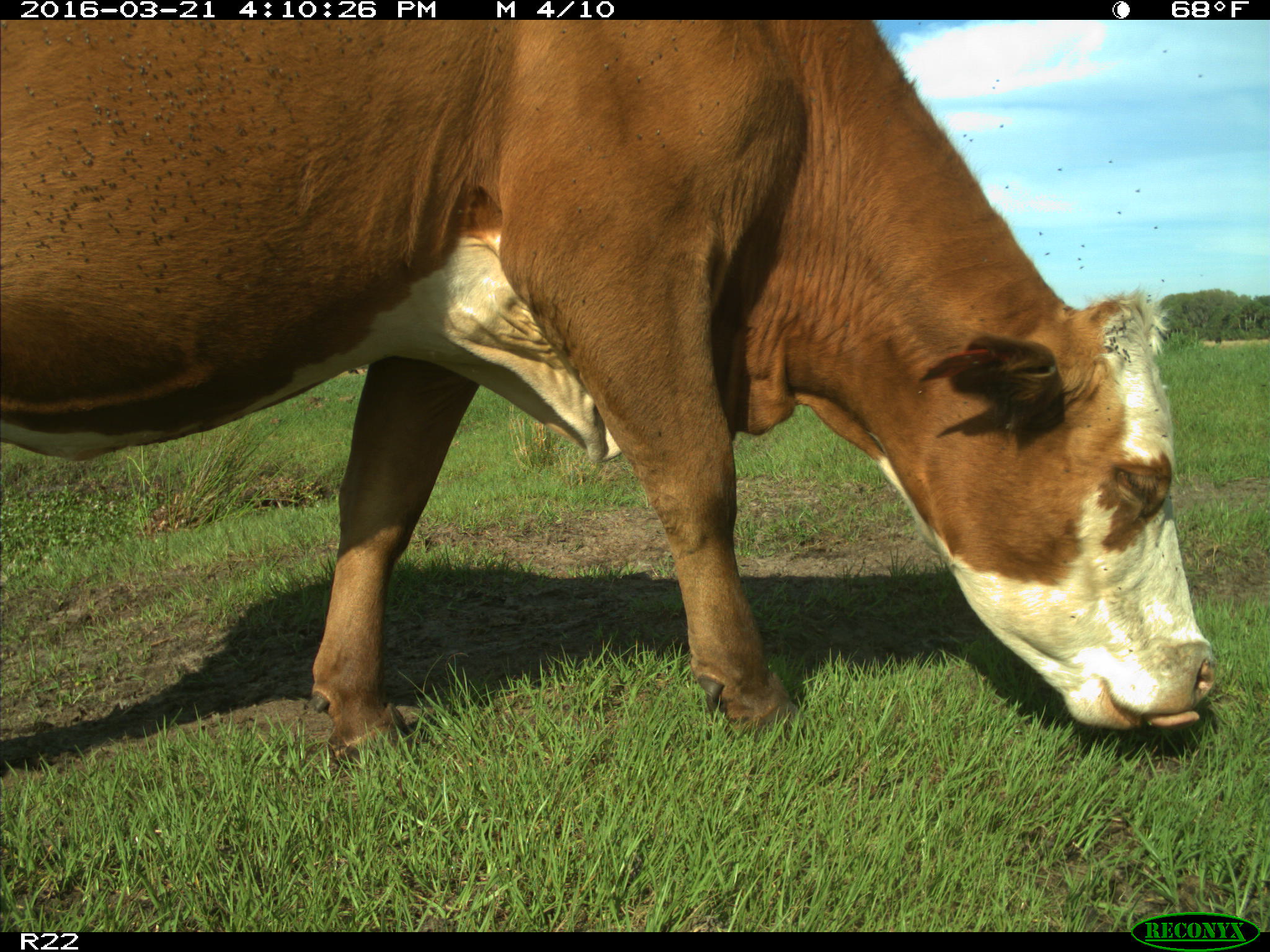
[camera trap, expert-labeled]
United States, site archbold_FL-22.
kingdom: Animalia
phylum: Chordata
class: Mammalia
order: Artiodactyla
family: Bovidae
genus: Bos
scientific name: Bos taurus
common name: domestic cow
Bos taurus (domestic cow).